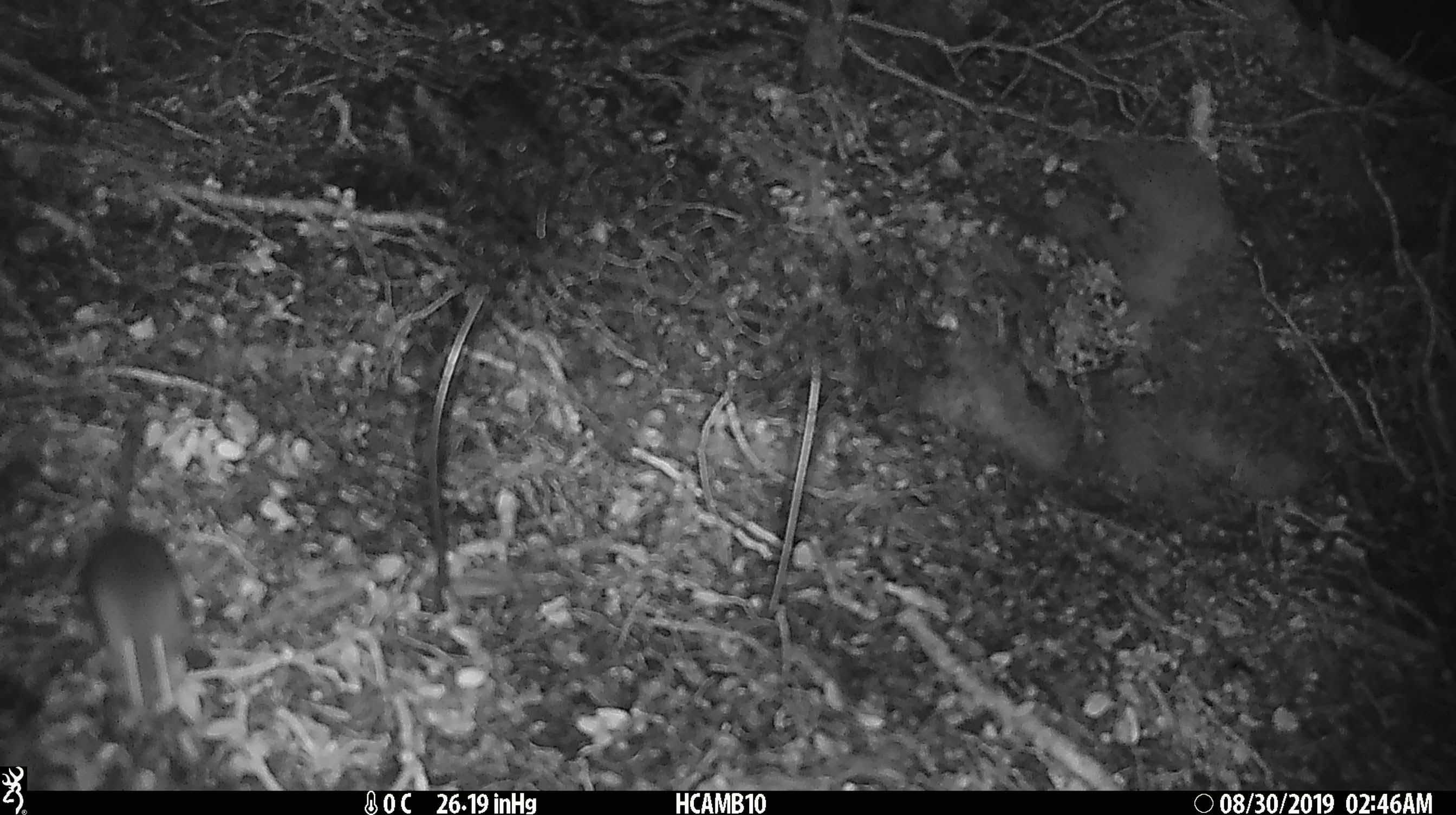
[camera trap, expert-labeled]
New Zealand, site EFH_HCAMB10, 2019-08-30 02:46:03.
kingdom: Animalia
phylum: Chordata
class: Mammalia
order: Rodentia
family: Muridae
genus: Mus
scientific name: Mus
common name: mouse